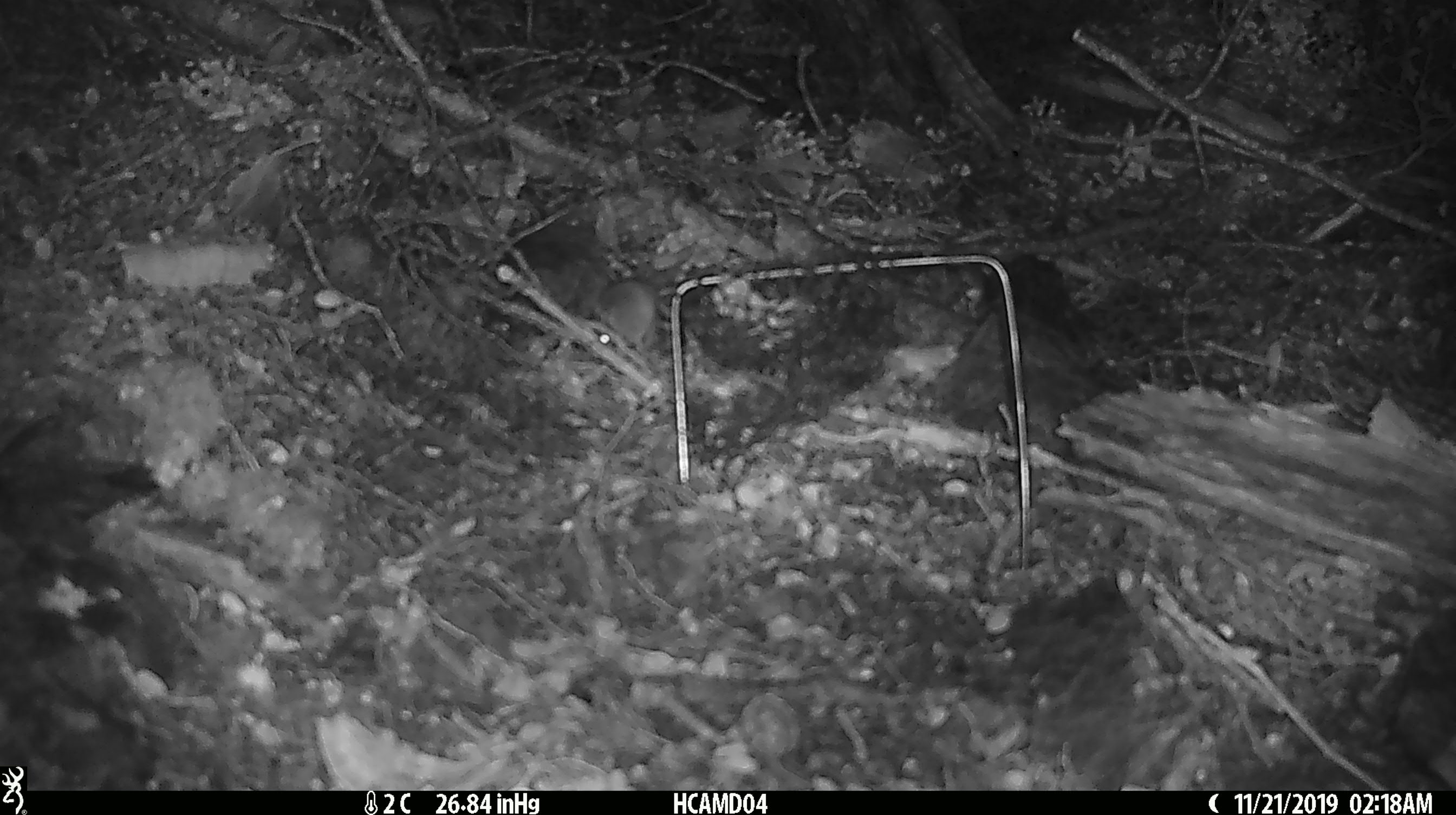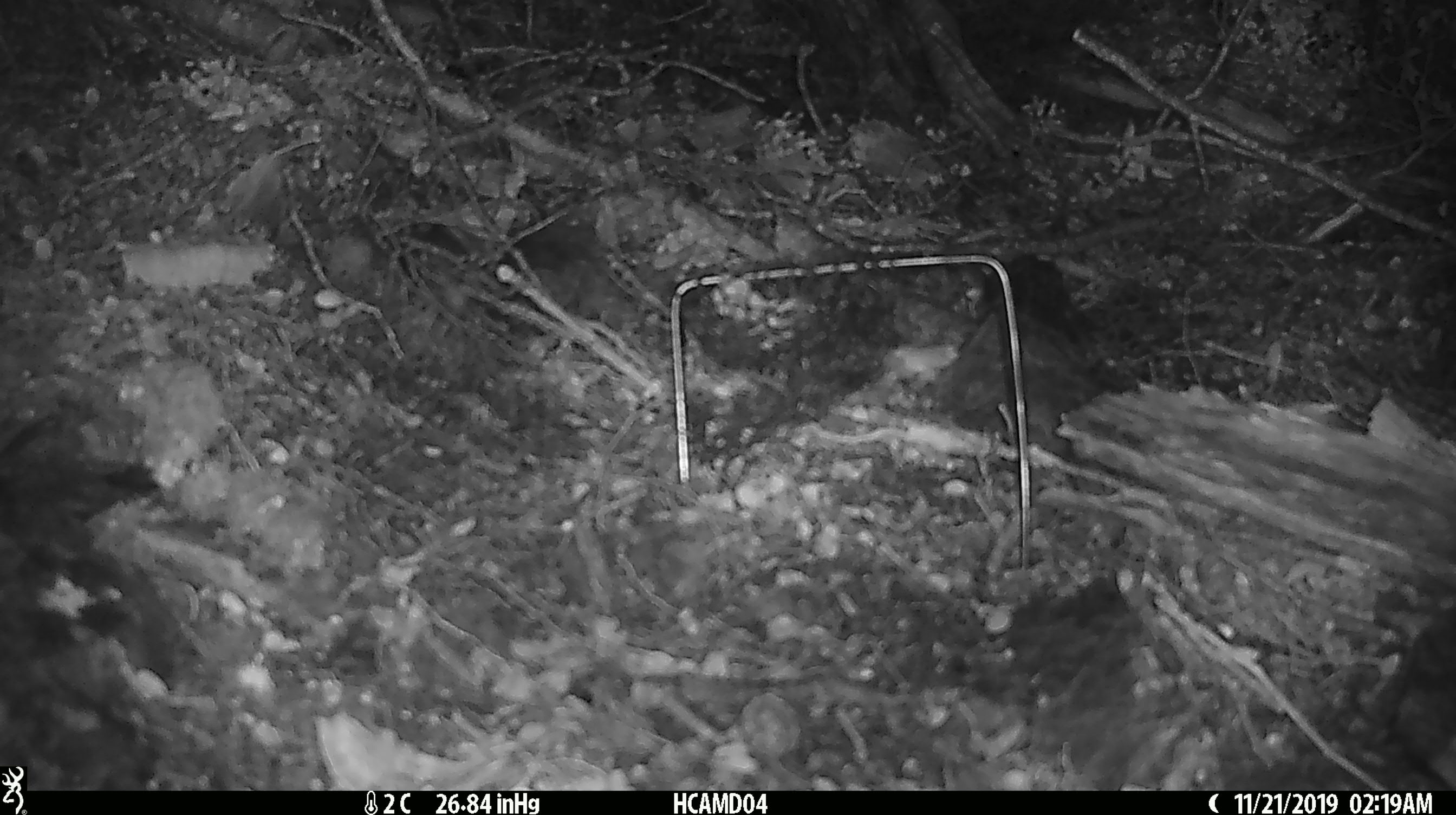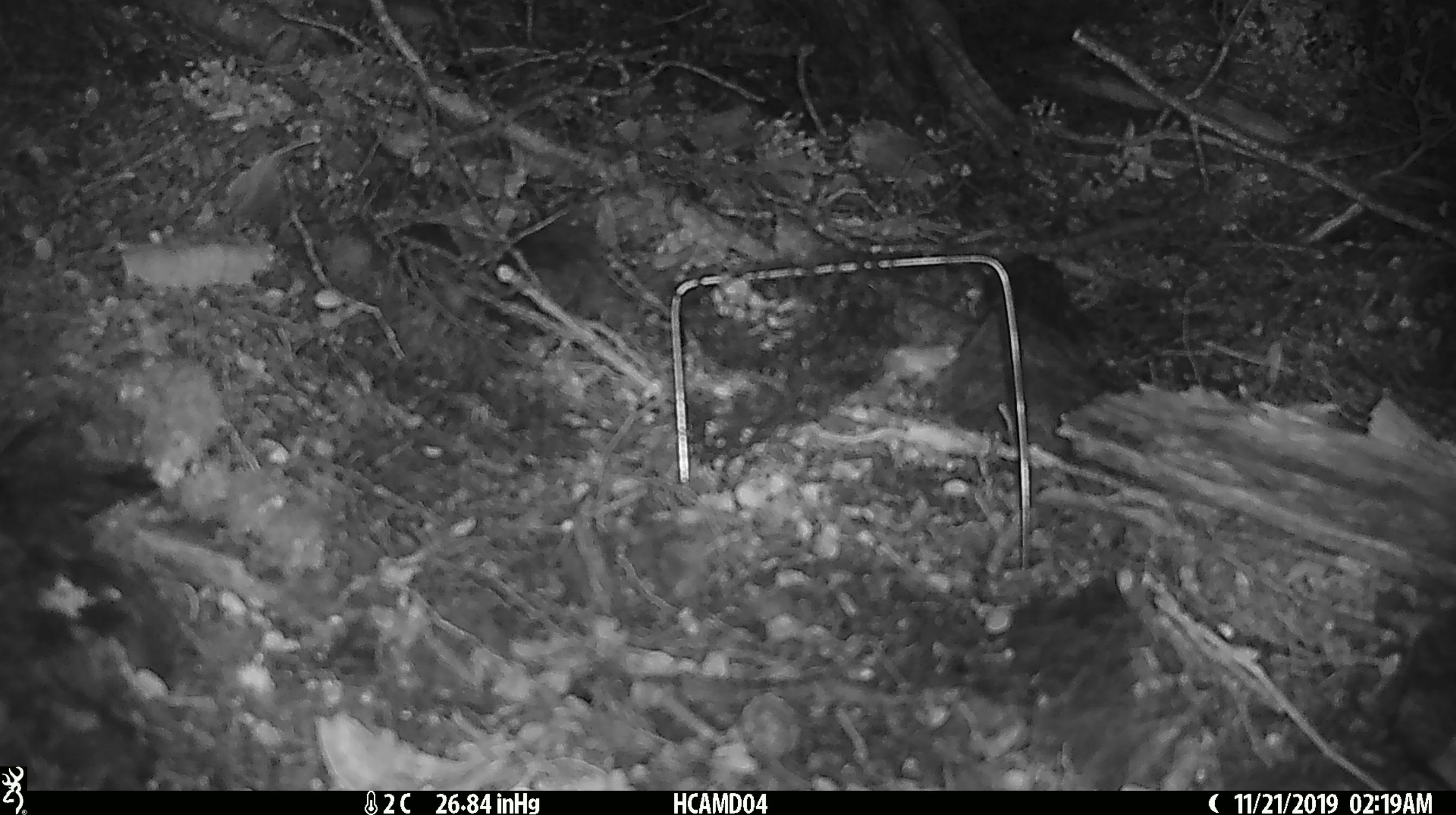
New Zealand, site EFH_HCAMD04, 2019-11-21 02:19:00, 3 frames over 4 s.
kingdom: Animalia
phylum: Chordata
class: Mammalia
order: Rodentia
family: Muridae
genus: Mus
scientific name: Mus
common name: mouse